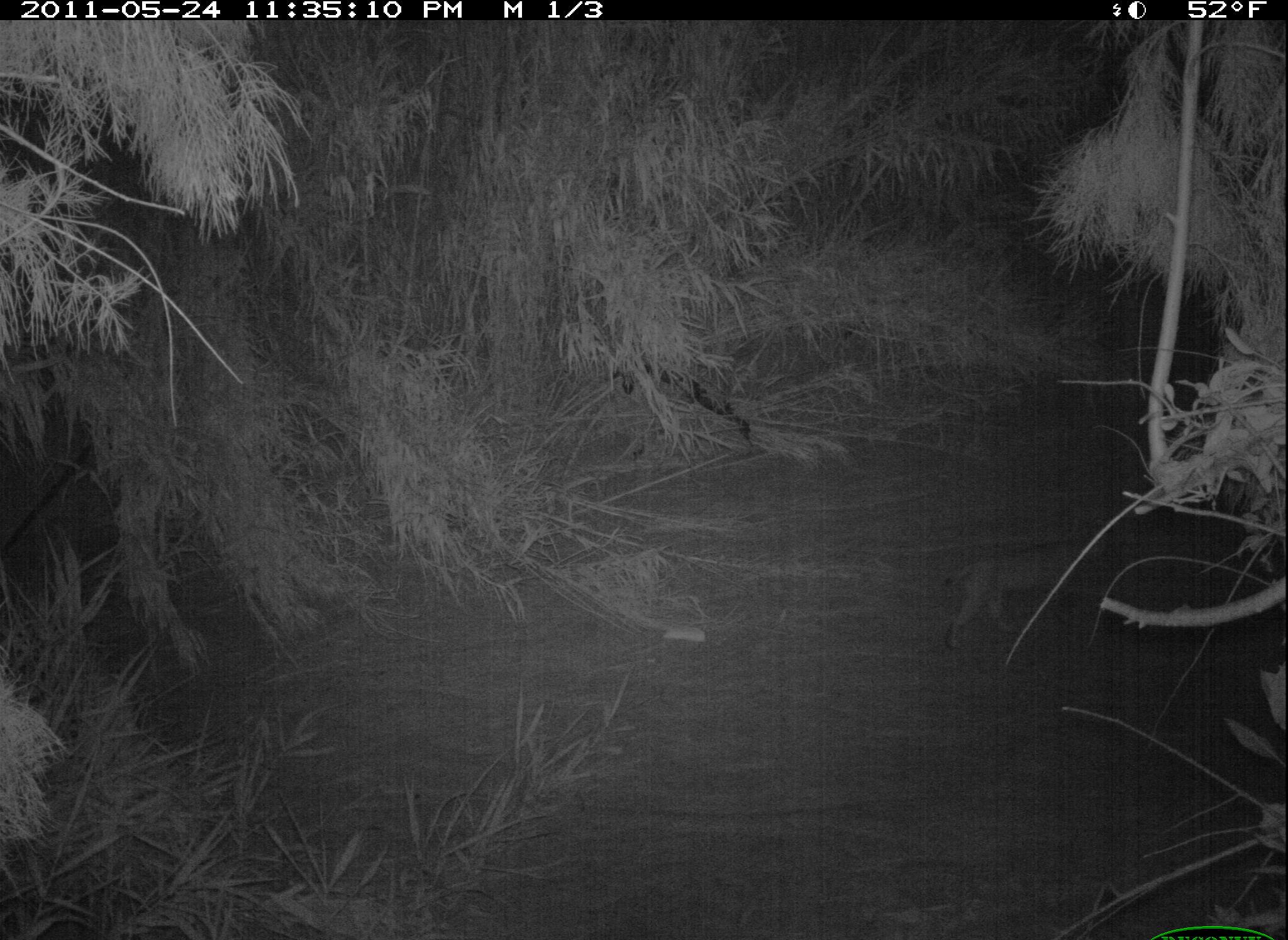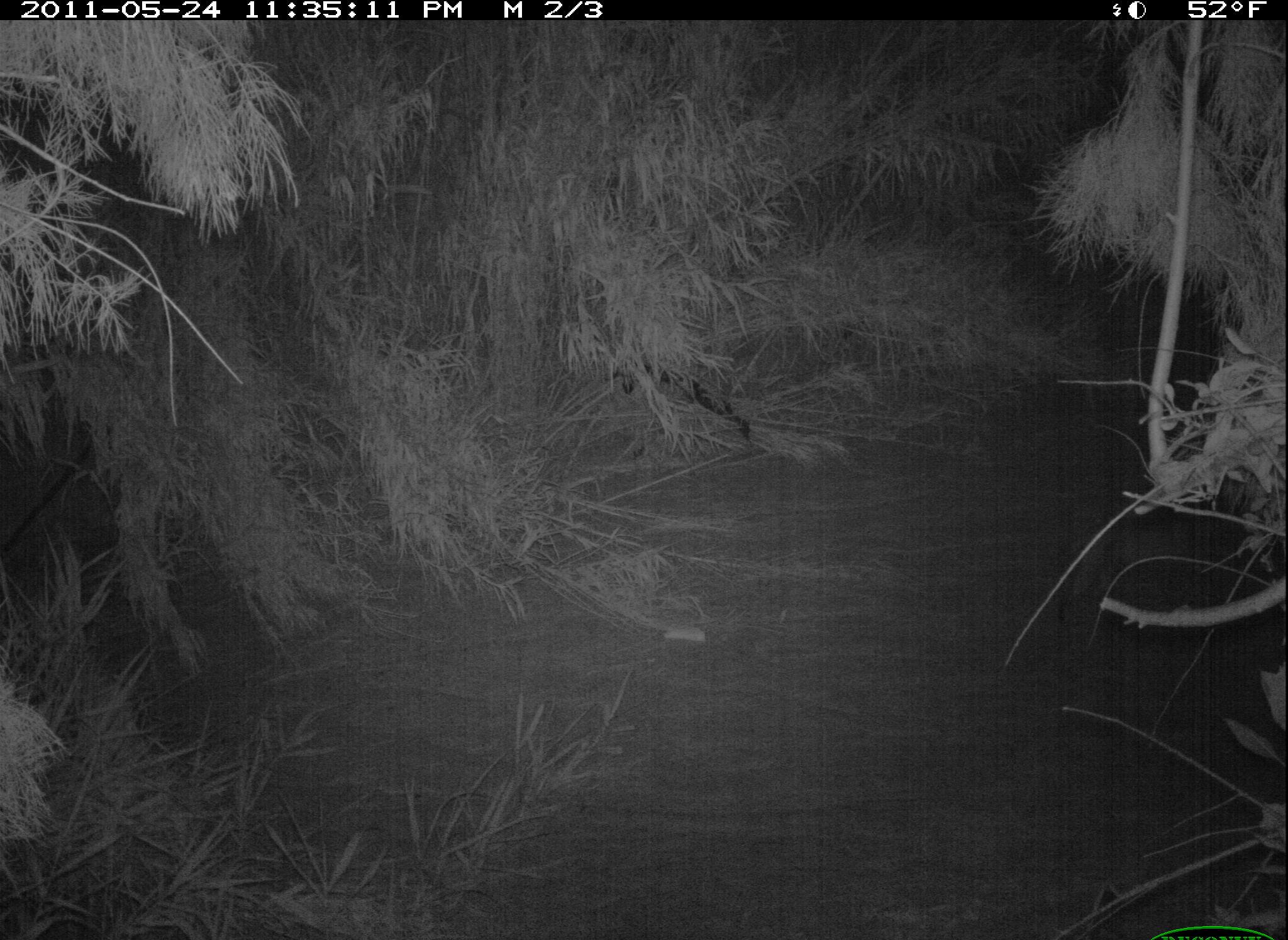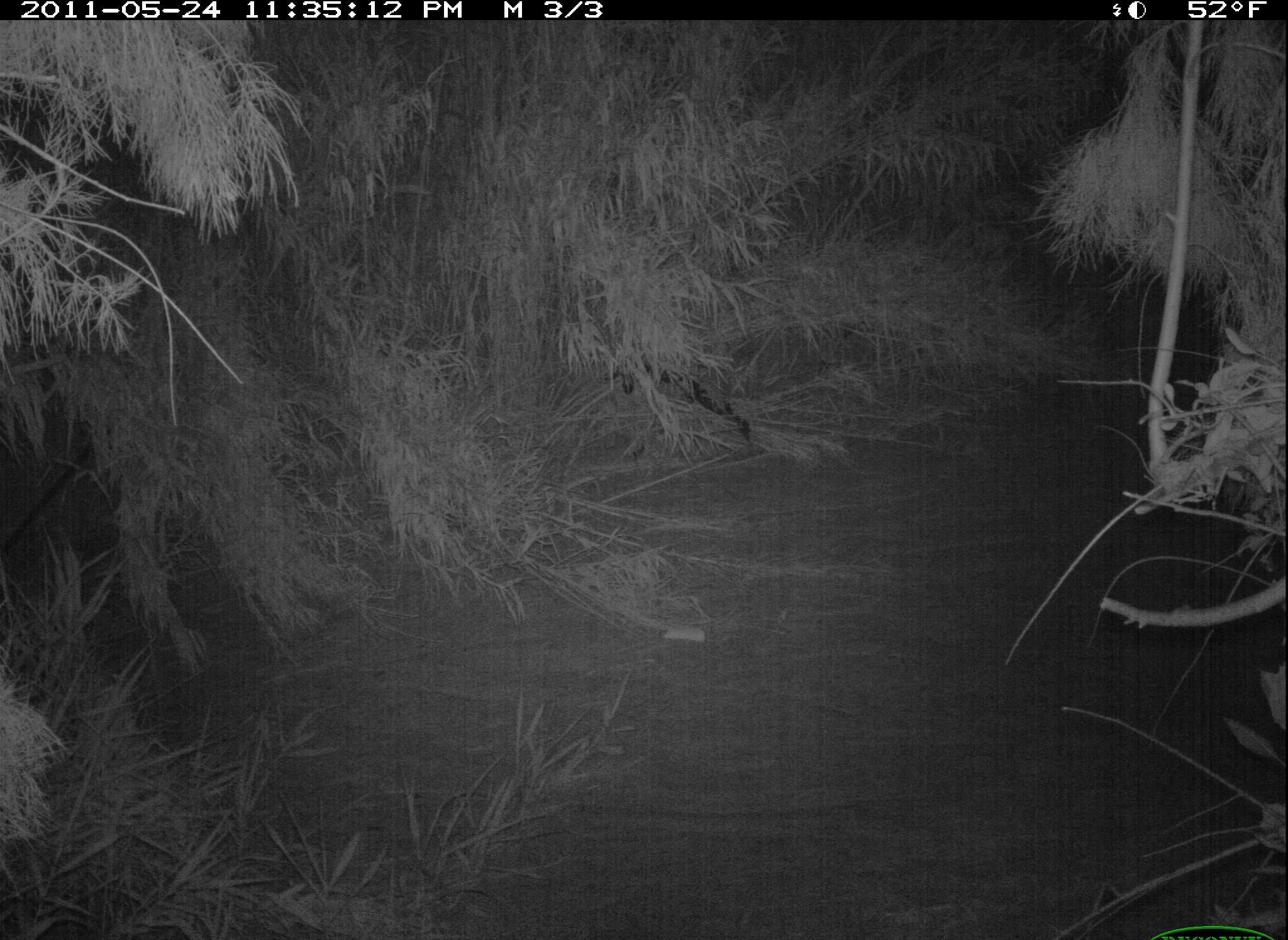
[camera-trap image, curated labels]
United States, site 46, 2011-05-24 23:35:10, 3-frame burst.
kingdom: Animalia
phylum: Chordata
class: Mammalia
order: Carnivora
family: Felidae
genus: Lynx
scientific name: Lynx rufus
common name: bobcat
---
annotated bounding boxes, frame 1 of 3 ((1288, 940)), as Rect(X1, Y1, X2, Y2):
bobcat: Rect(929, 527, 1133, 664)